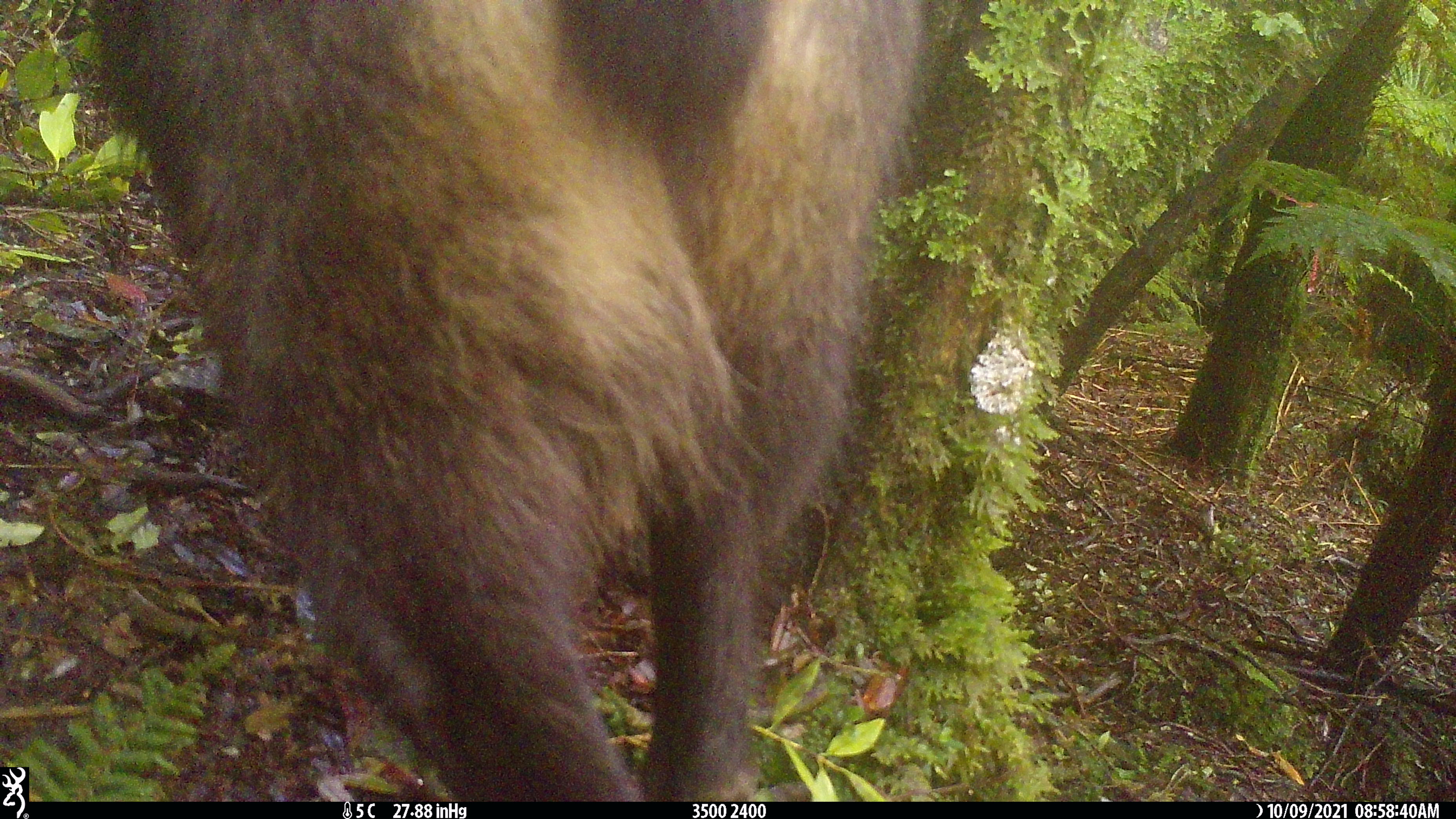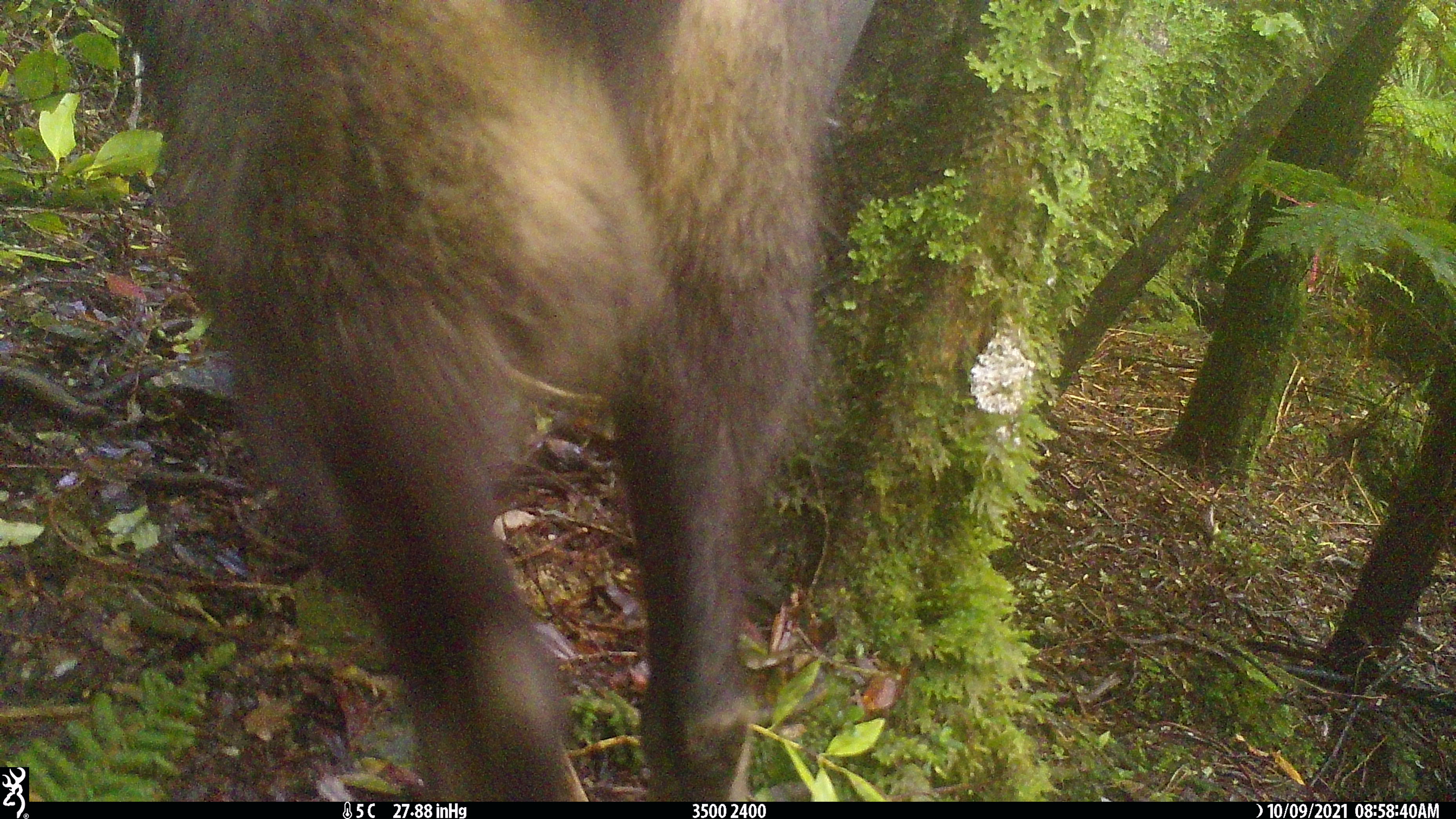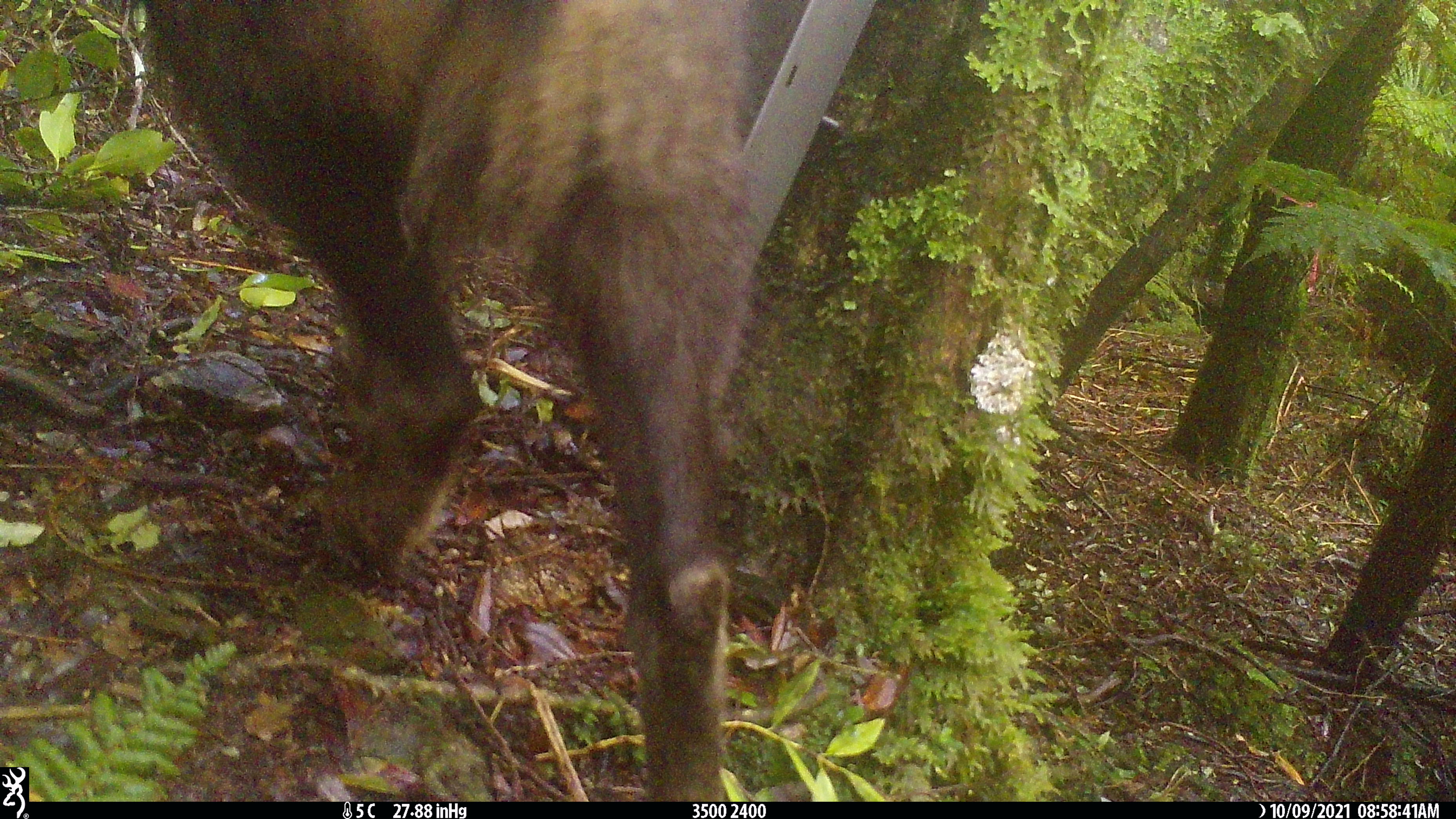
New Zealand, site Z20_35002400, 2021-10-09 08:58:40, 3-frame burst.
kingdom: Animalia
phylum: Chordata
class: Mammalia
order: Artiodactyla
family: Bovidae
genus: Rupicapra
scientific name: Rupicapra rupicapra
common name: alpine chamois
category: chamois